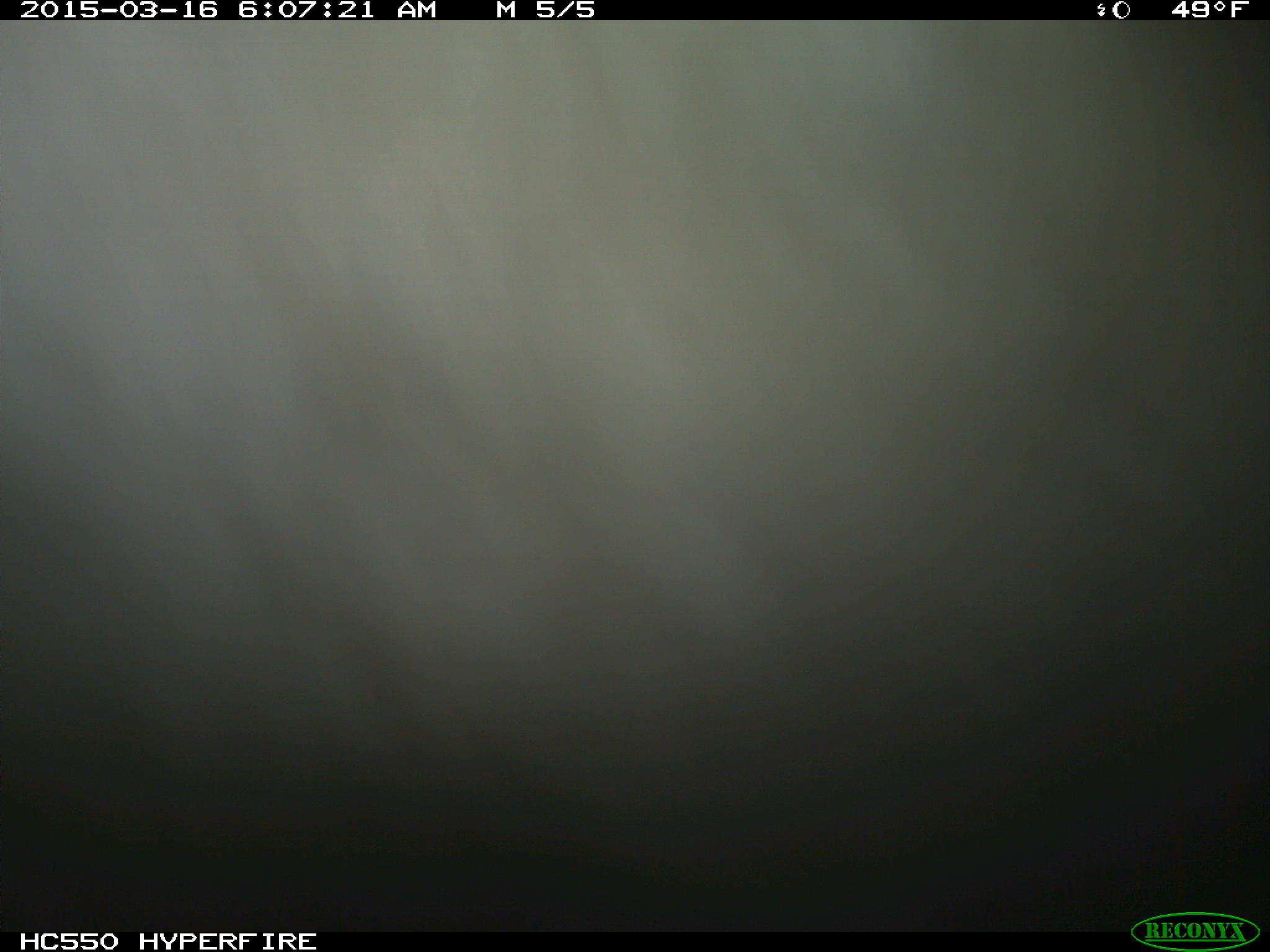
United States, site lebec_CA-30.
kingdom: Animalia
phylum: Chordata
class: Mammalia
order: Artiodactyla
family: Bovidae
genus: Bos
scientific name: Bos taurus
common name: domestic cow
Bos taurus (domestic cow).